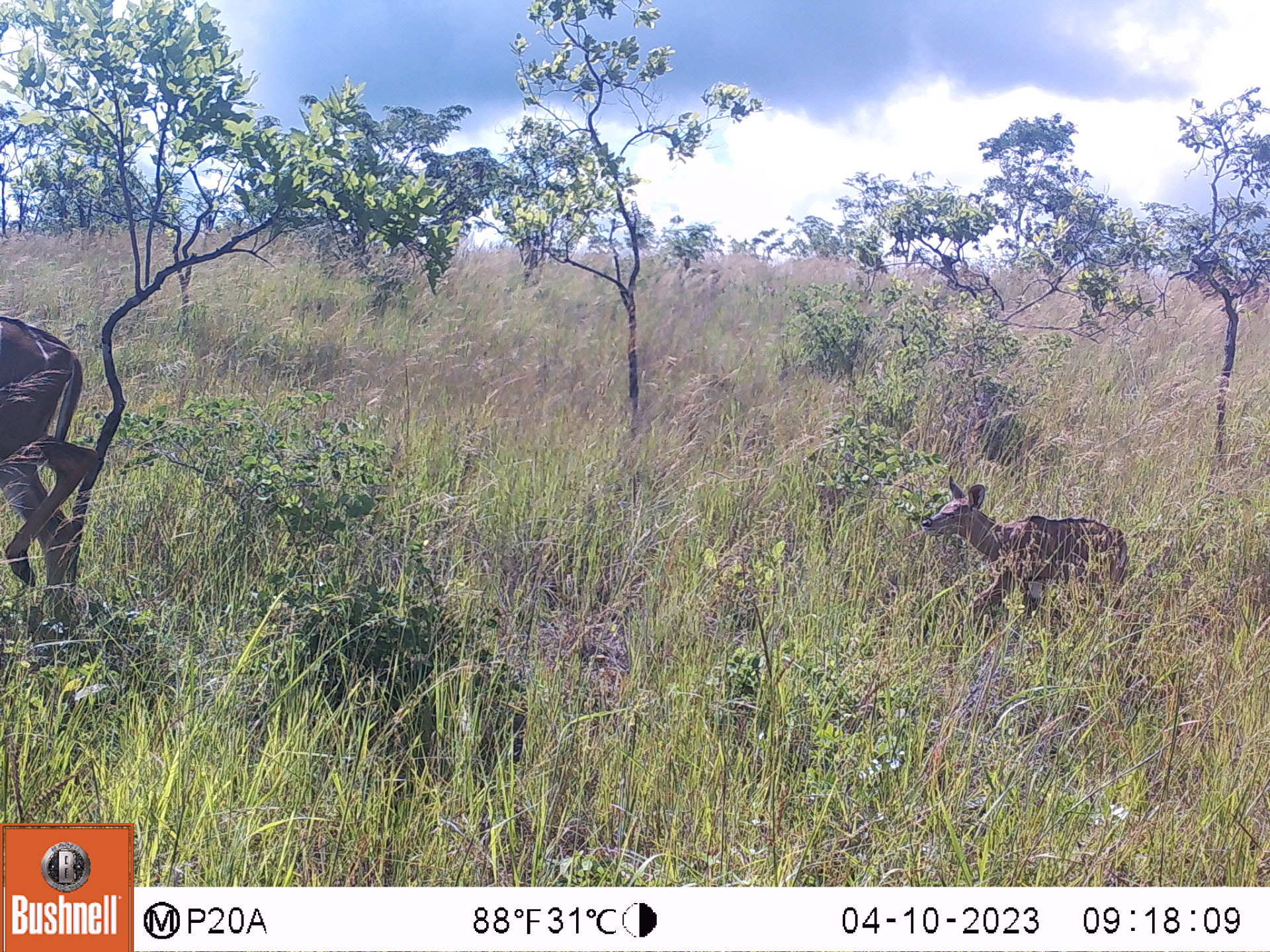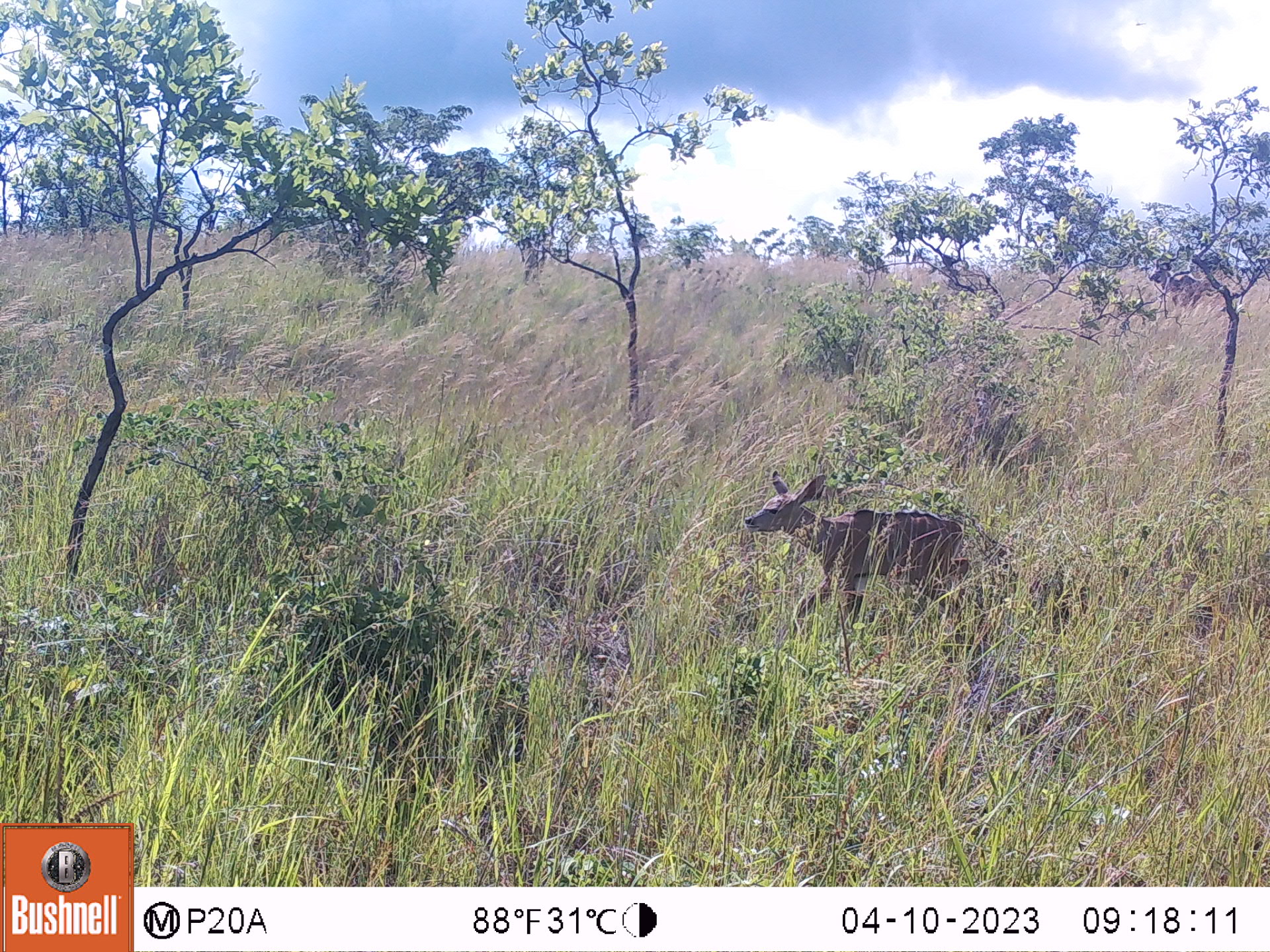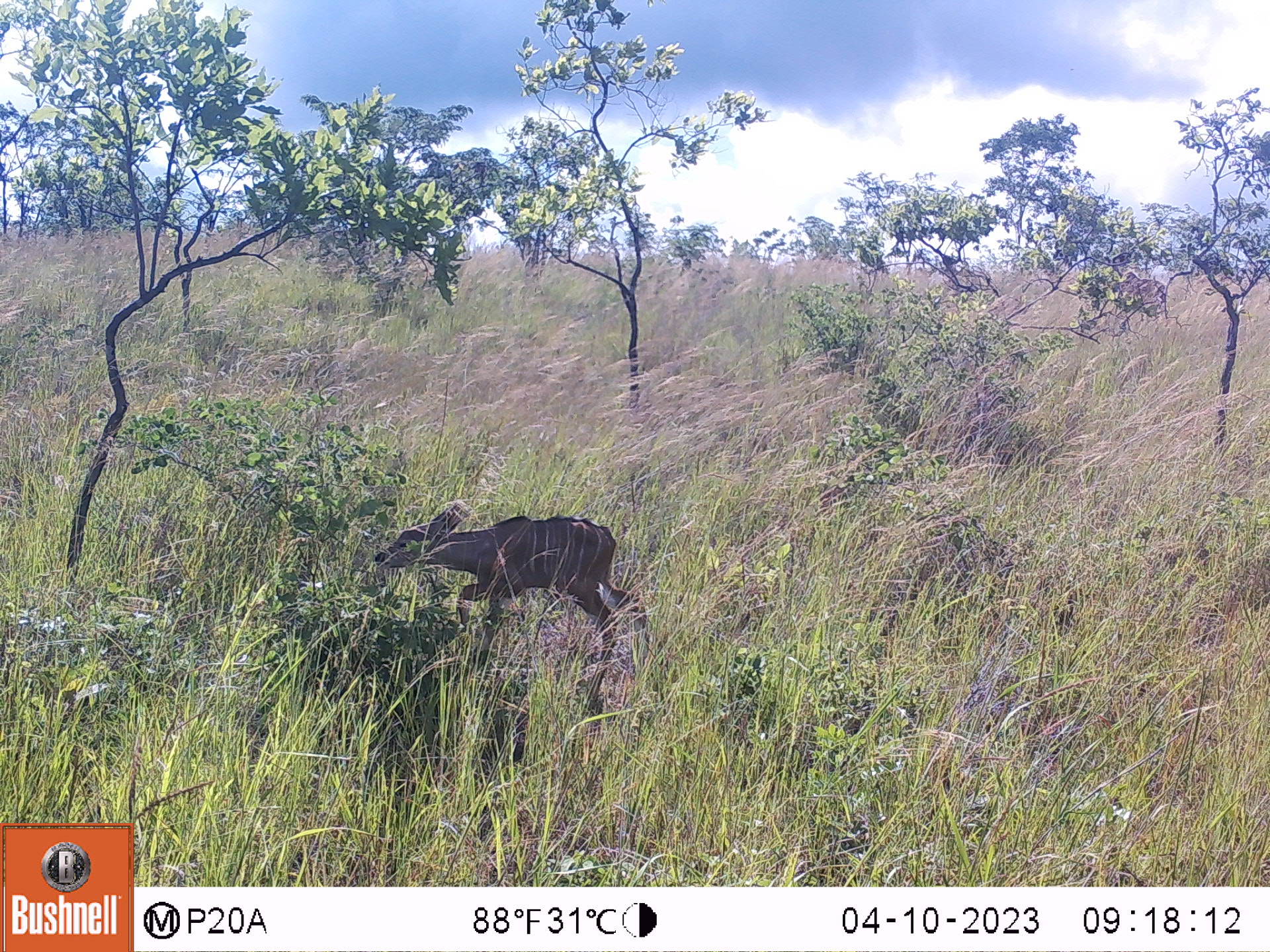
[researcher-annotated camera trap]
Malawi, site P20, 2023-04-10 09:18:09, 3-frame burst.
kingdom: Animalia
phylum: Chordata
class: Mammalia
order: Artiodactyla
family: Bovidae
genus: Tragelaphus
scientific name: Tragelaphus strepsiceros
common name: greater kudu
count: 2